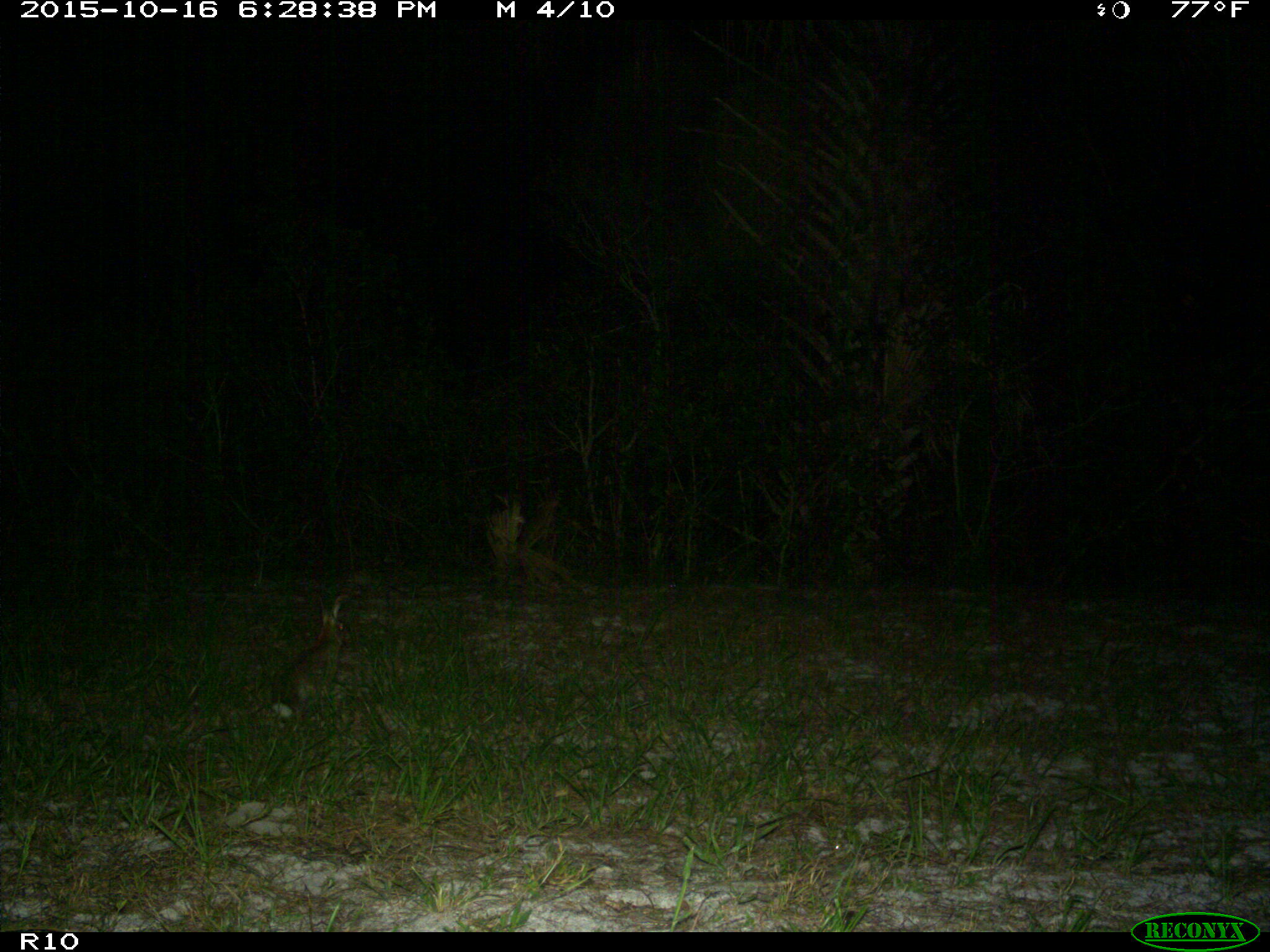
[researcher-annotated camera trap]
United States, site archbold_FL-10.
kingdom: Animalia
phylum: Chordata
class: Mammalia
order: Lagomorpha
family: Leporidae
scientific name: Leporidae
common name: rabbits and hares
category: unidentified rabbit